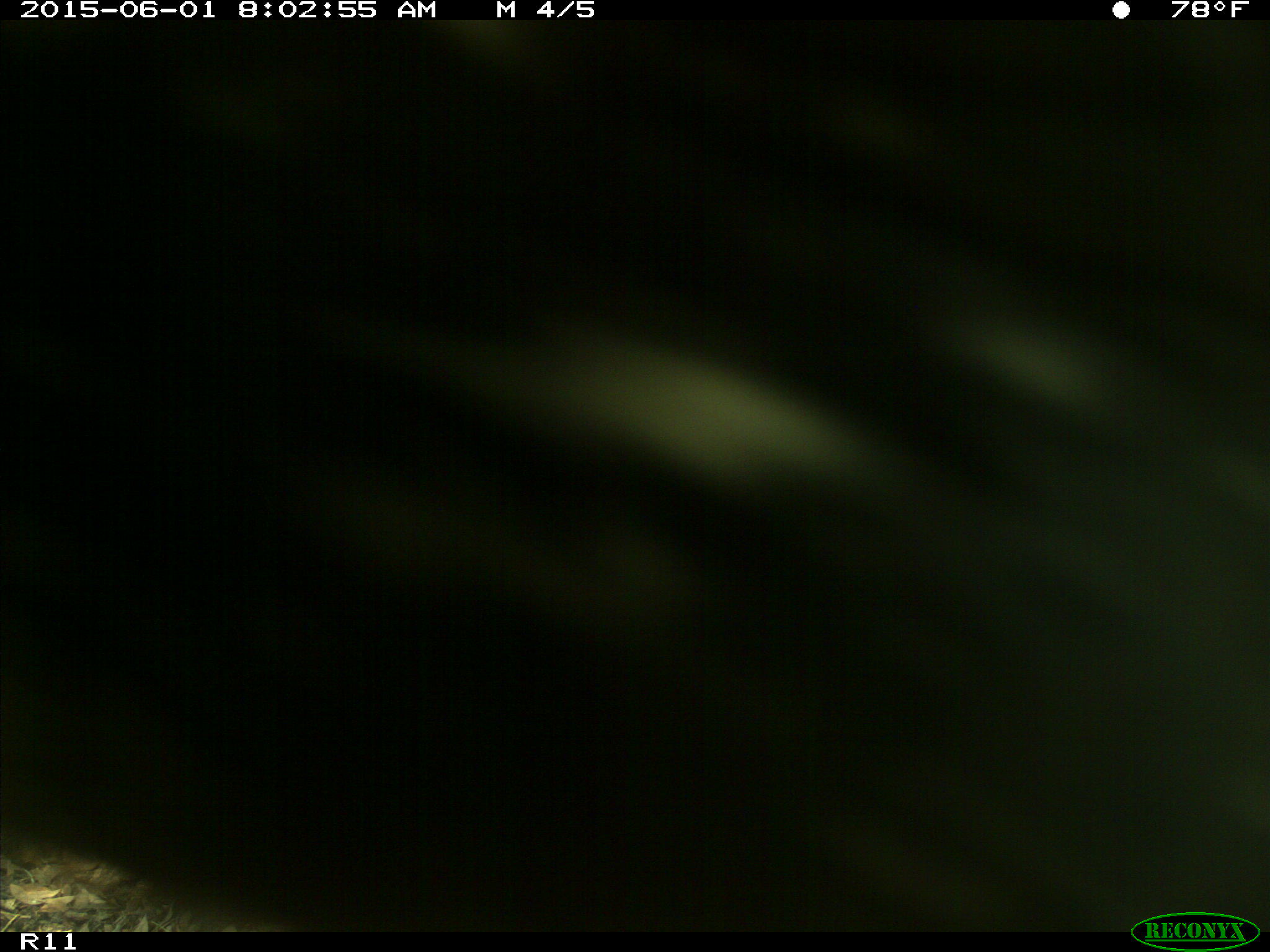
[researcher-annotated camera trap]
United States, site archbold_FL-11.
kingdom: Animalia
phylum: Chordata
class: Mammalia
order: Artiodactyla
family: Bovidae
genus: Bos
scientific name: Bos taurus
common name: domestic cow